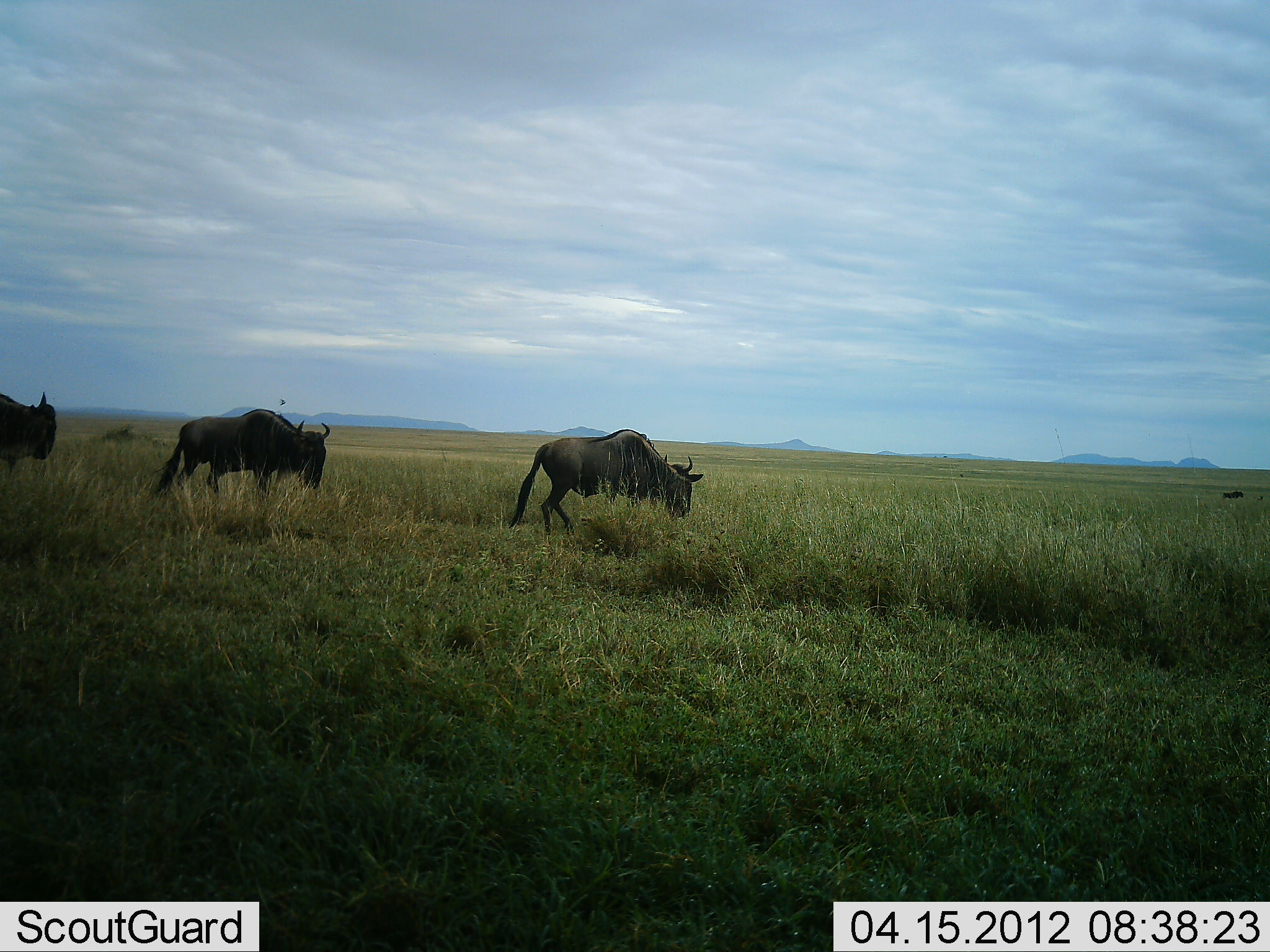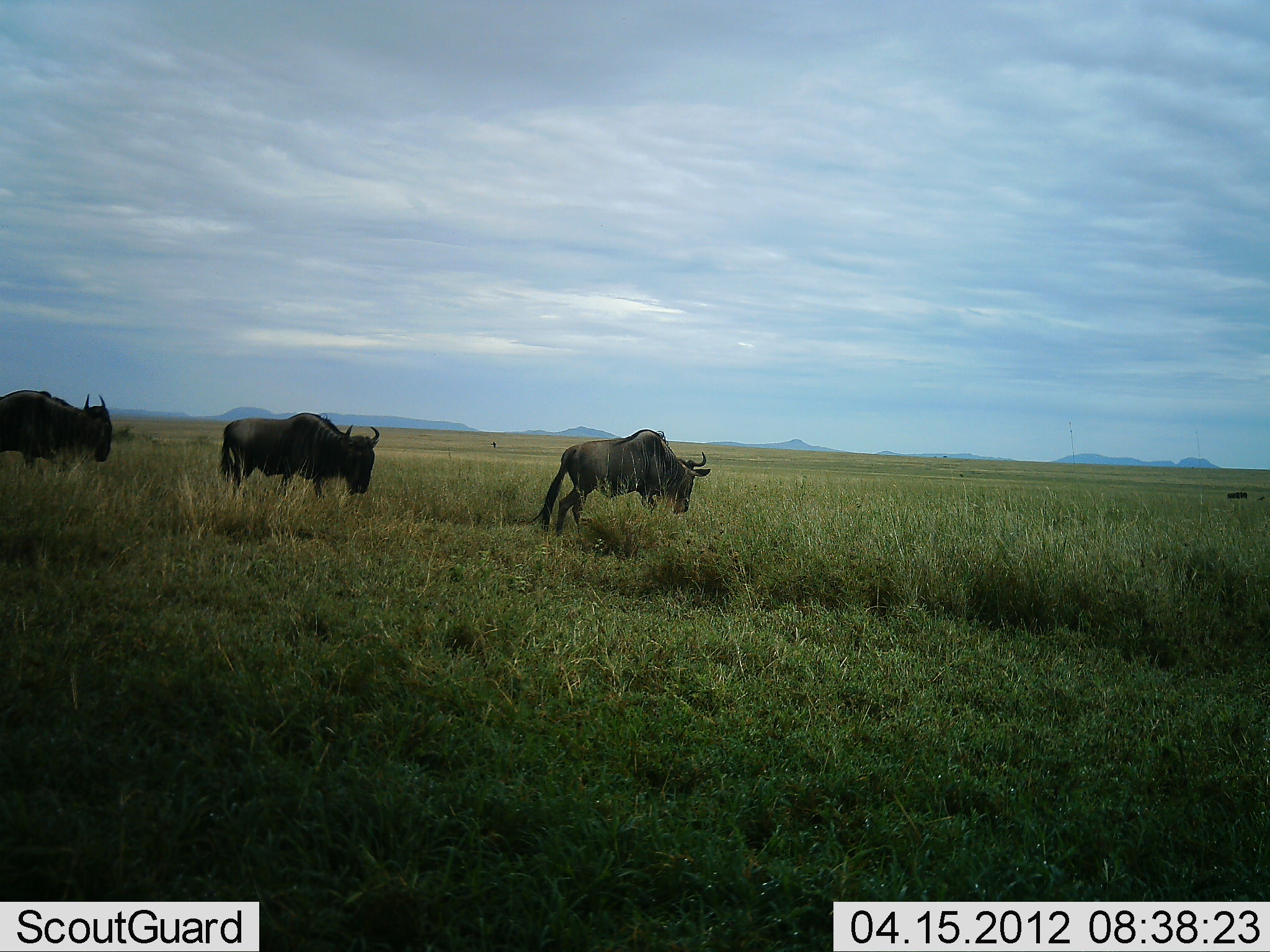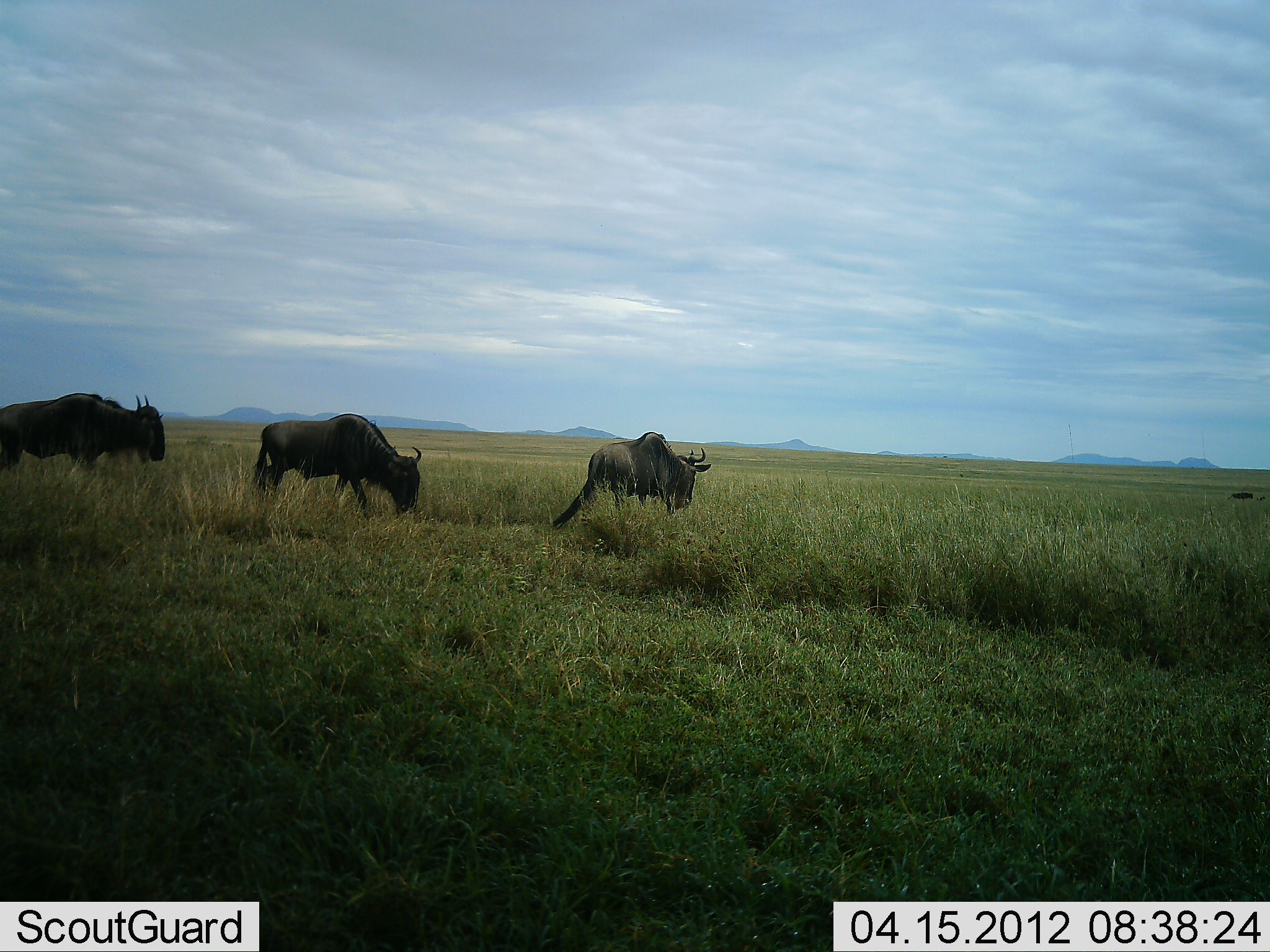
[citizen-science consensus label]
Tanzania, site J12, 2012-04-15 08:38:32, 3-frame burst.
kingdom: Animalia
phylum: Chordata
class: Mammalia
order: Artiodactyla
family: Bovidae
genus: Connochaetes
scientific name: Connochaetes taurinus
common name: blue wildebeest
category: wildebeest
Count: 3.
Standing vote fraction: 6%.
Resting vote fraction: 0%.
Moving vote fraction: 100%.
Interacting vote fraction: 0%.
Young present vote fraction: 0%.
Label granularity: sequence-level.